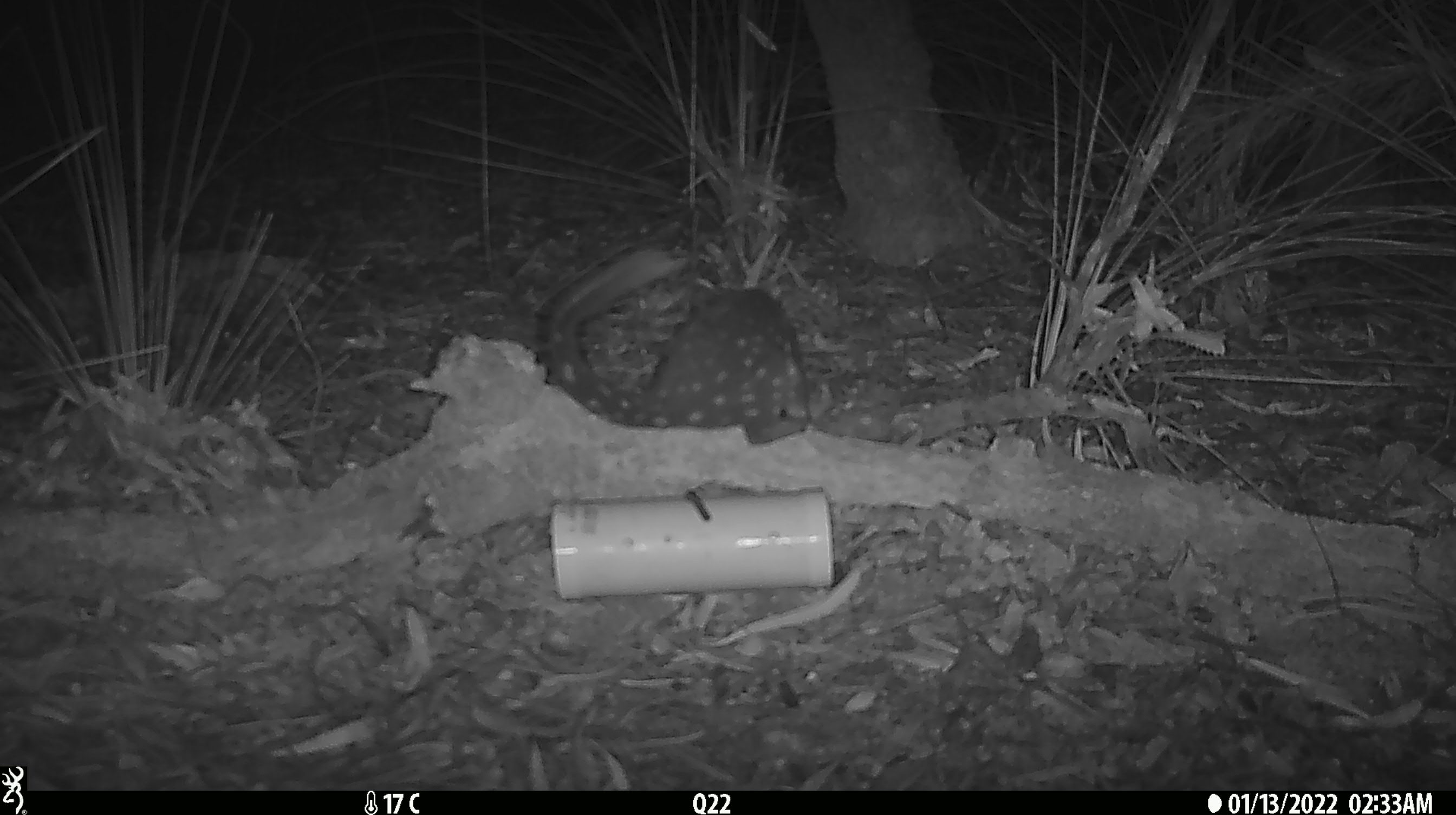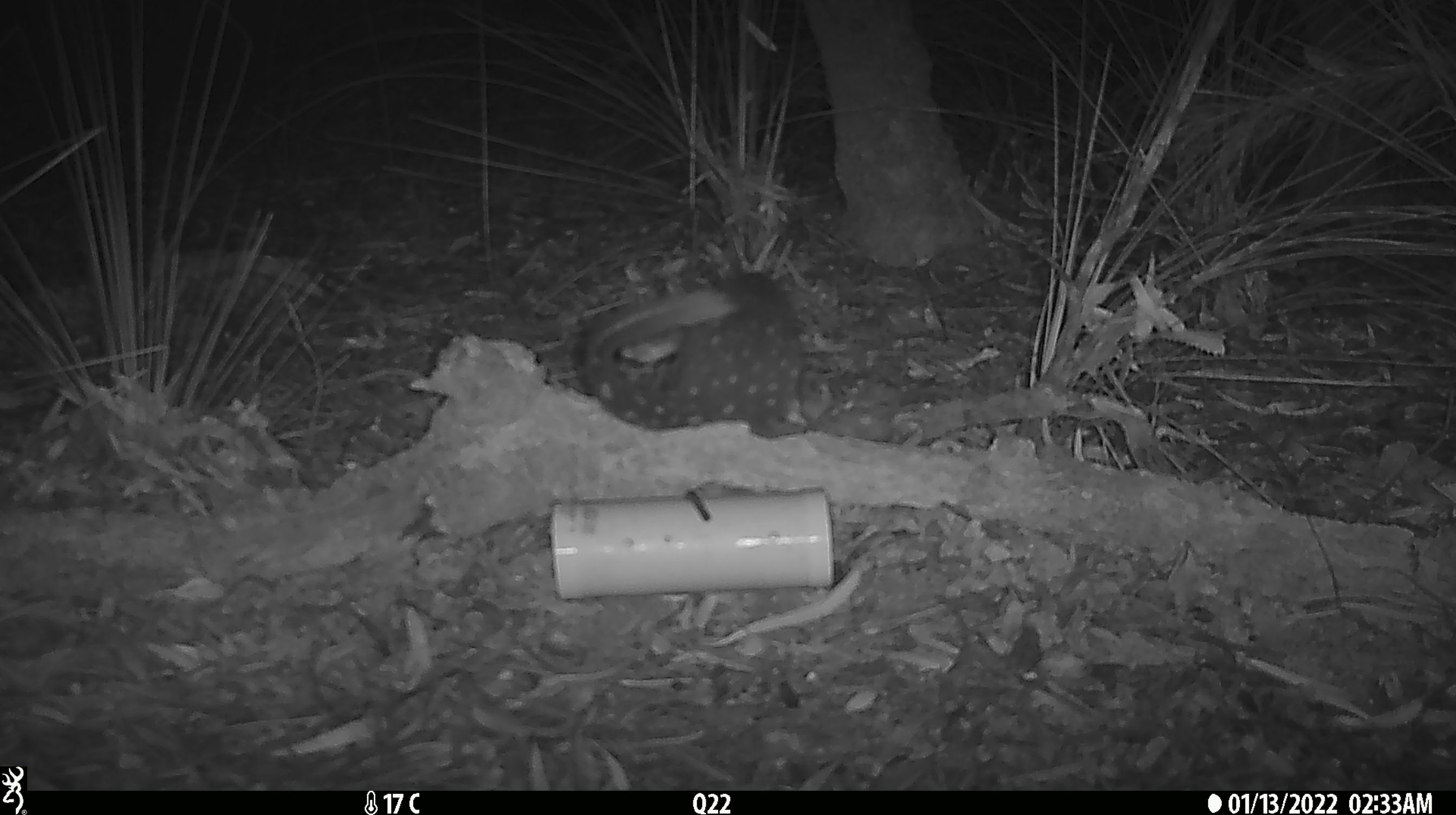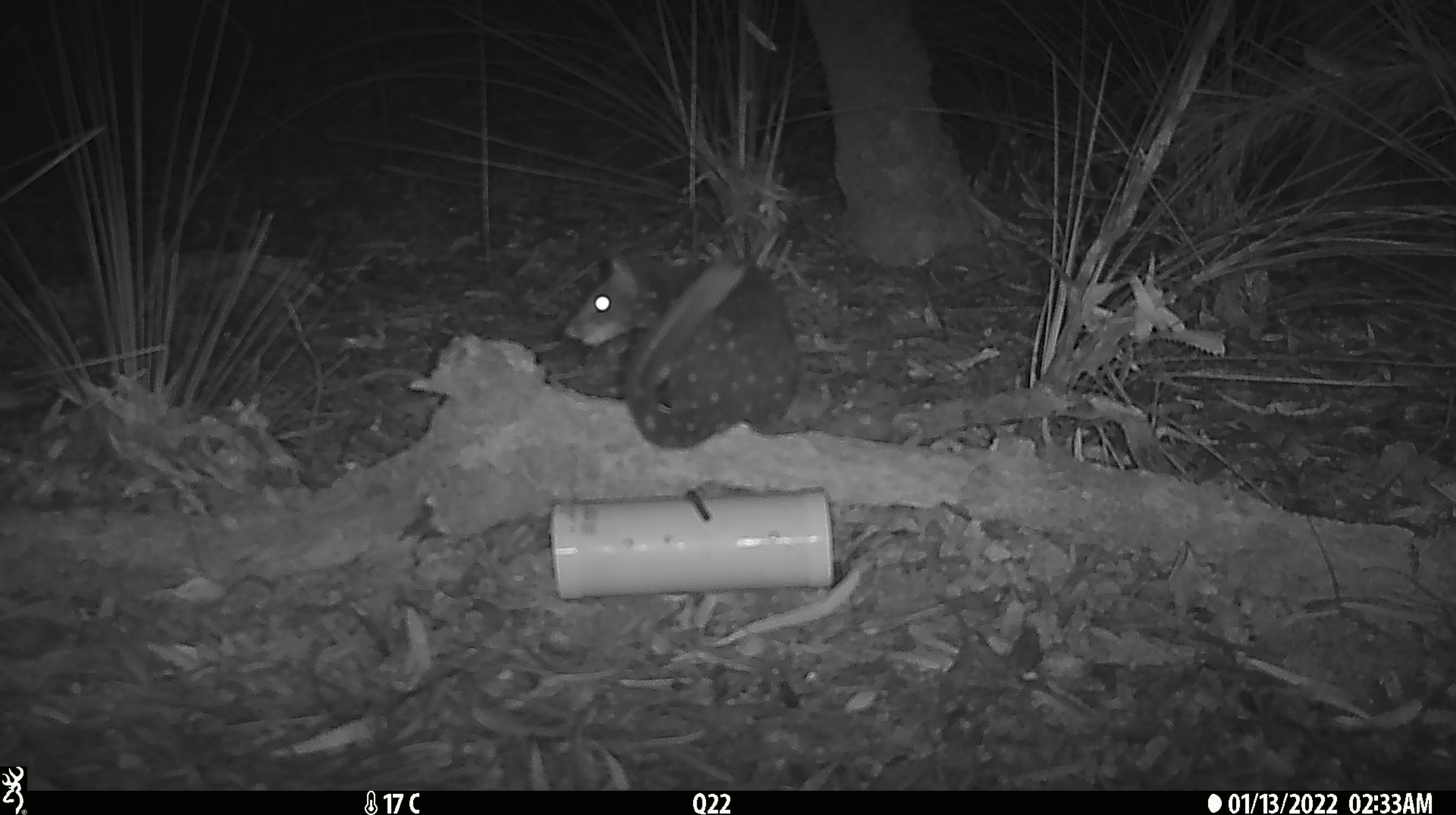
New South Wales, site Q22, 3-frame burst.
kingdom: Animalia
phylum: Chordata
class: Mammalia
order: Dasyuromorphia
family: Dasyuridae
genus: Dasyurus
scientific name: Dasyurus maculatus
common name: spotted-tailed quoll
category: quoll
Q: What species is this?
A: Quoll (spotted-tailed quoll) (Dasyurus maculatus).